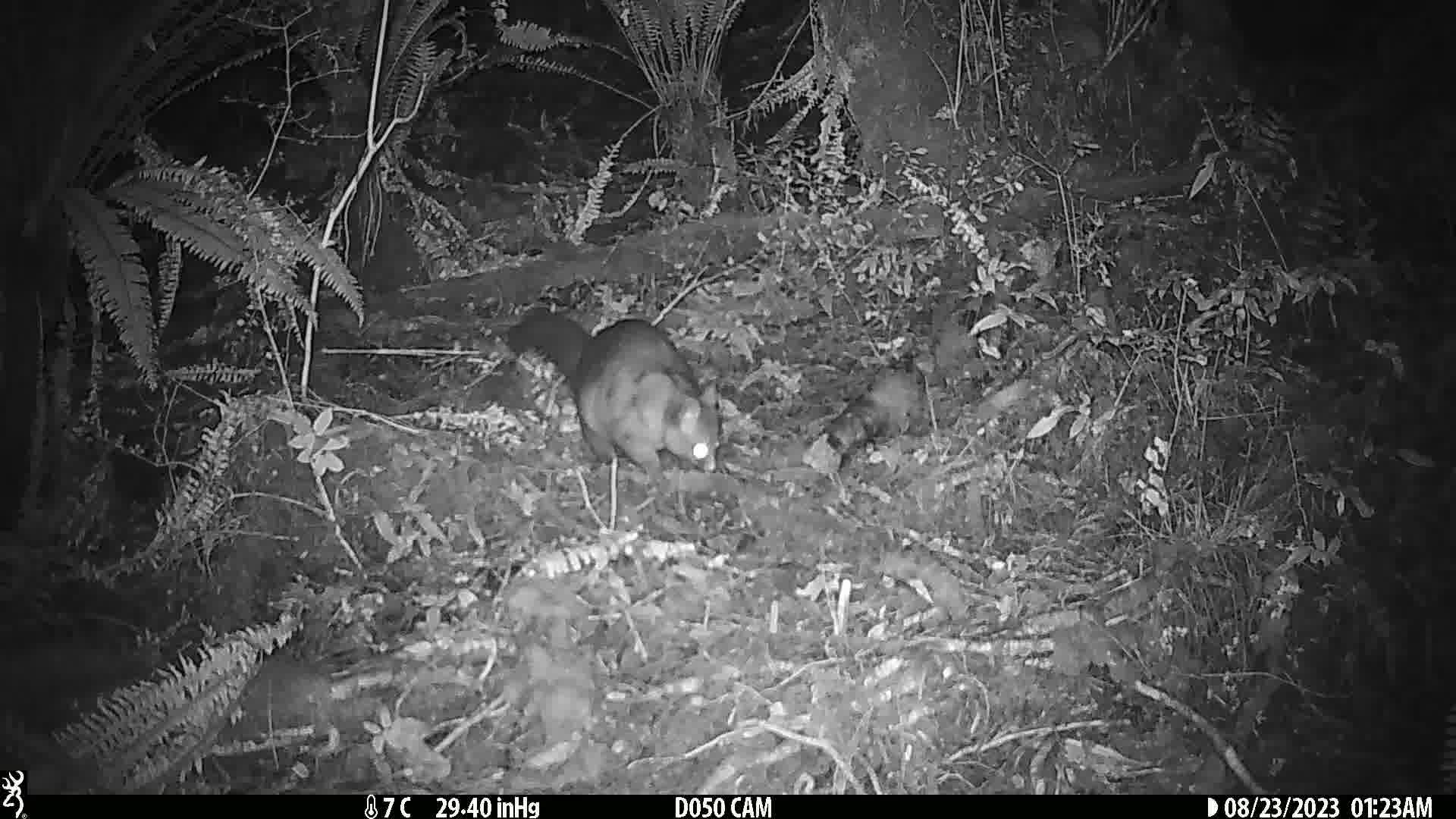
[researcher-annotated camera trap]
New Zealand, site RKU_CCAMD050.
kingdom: Animalia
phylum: Chordata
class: Mammalia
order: Diprotodontia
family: Phalangeridae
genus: Trichosurus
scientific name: Trichosurus vulpecula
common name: common brushtail possum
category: possum